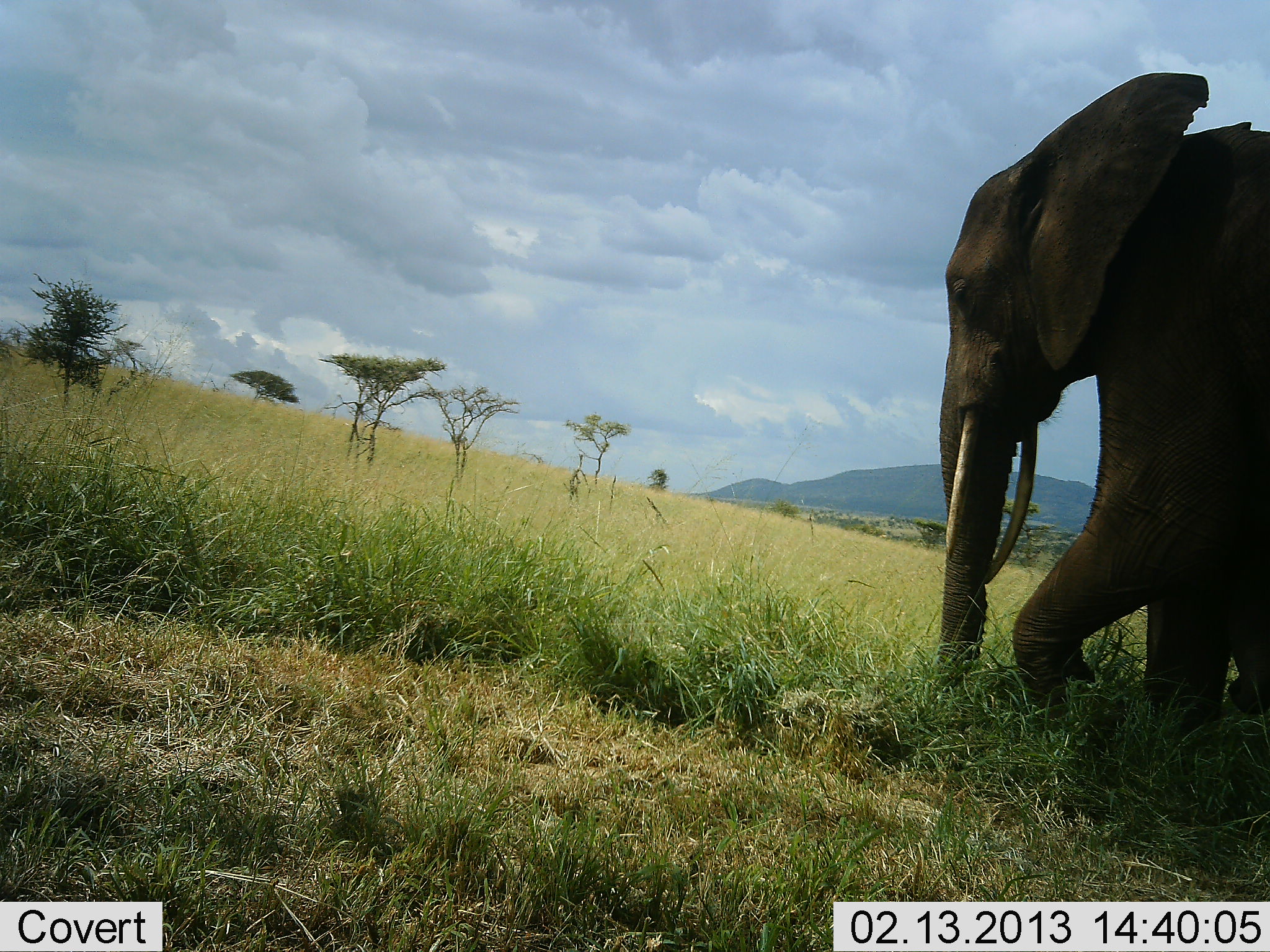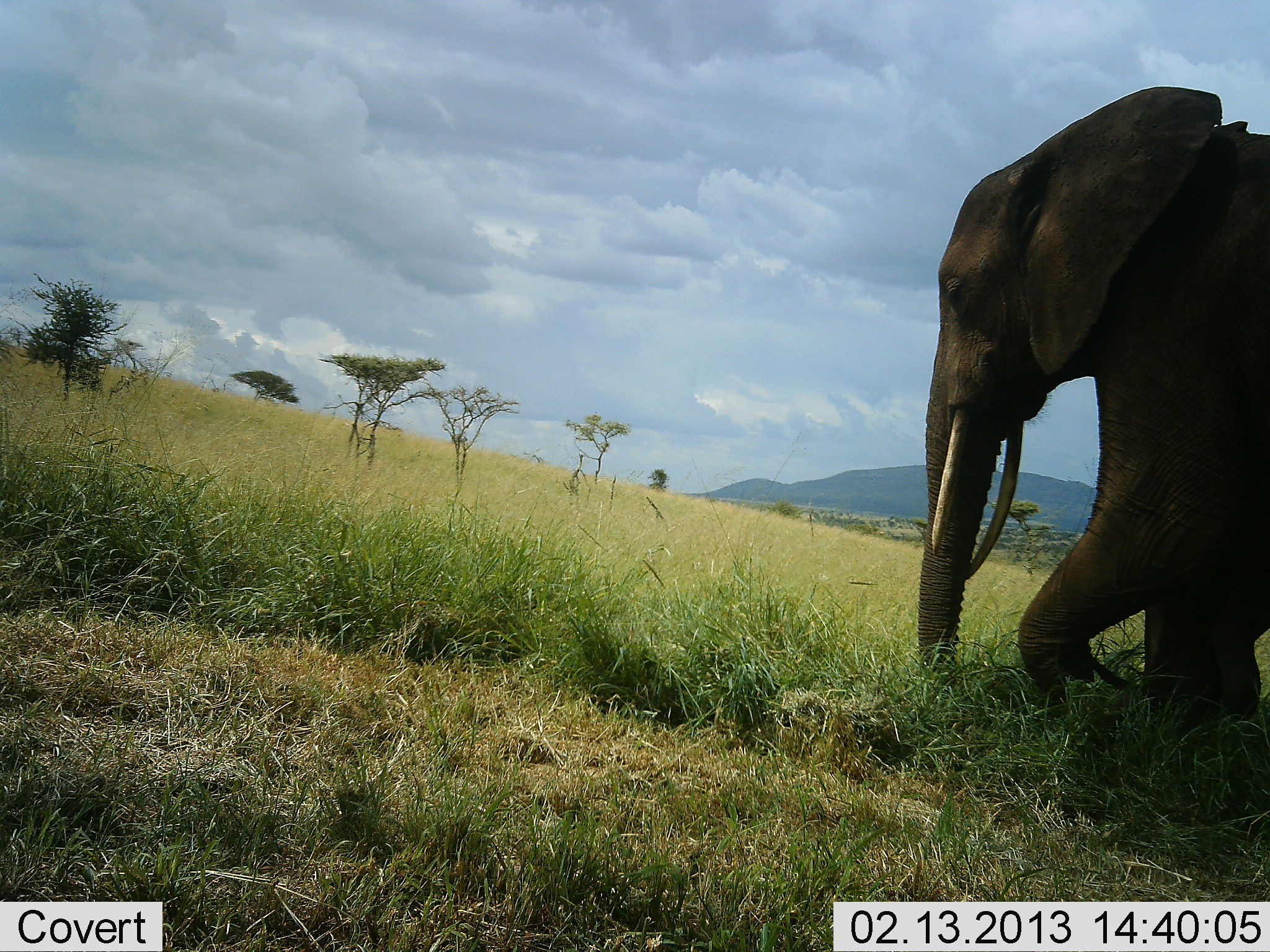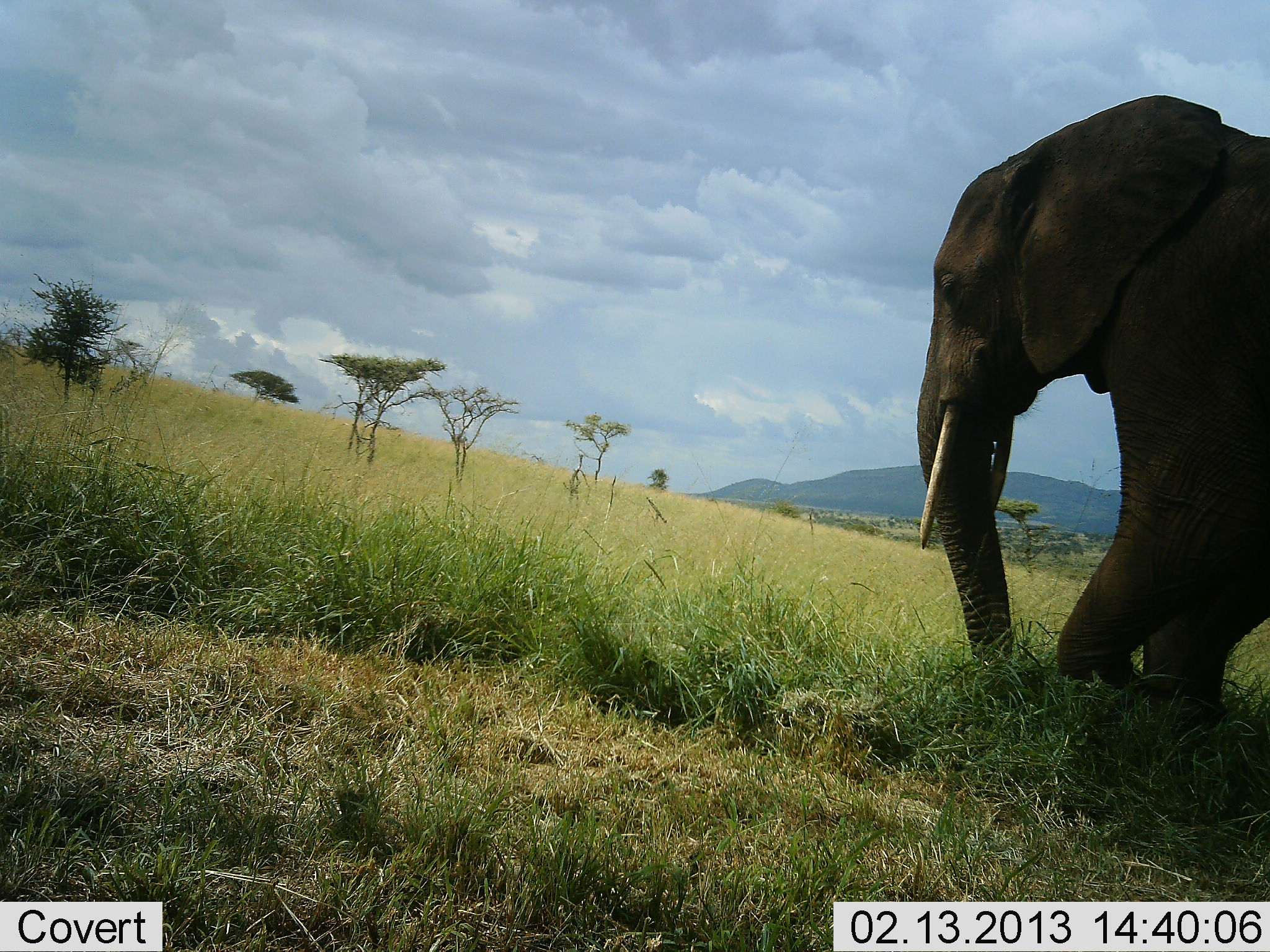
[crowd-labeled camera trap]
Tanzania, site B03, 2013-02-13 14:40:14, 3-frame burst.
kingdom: Animalia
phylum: Chordata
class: Mammalia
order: Proboscidea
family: Elephantidae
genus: Loxodonta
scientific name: Loxodonta africana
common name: african bush elephant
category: elephant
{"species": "elephant (african bush elephant) (Loxodonta africana)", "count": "1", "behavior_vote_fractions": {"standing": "34%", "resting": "0%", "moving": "48%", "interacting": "3%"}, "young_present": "3%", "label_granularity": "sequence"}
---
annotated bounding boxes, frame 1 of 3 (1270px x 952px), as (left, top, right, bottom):
animal: (933, 73, 1270, 762)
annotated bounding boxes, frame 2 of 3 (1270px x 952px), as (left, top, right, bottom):
animal: (915, 86, 1270, 741)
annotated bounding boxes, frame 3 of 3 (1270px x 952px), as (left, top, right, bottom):
animal: (915, 93, 1270, 745)